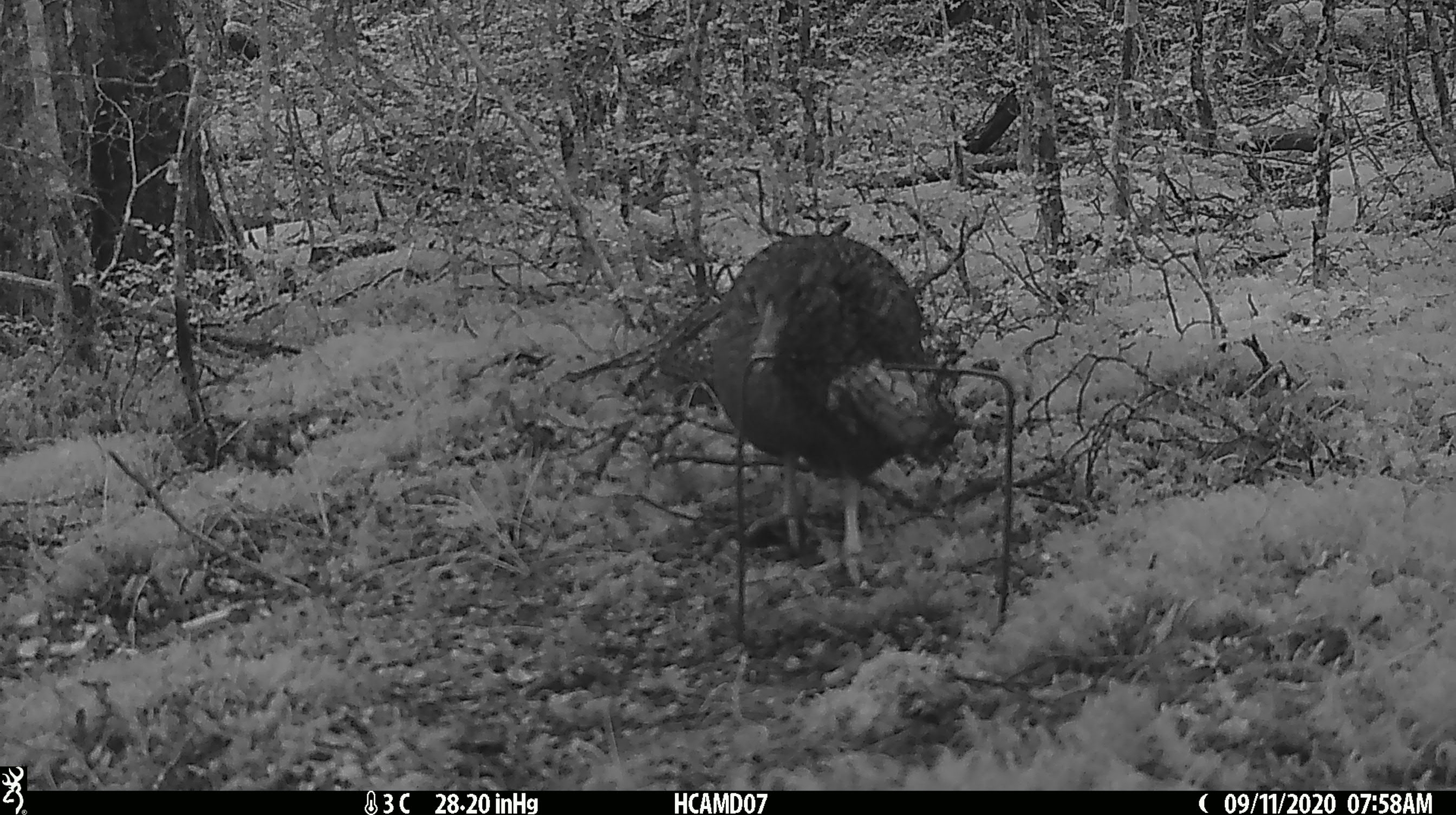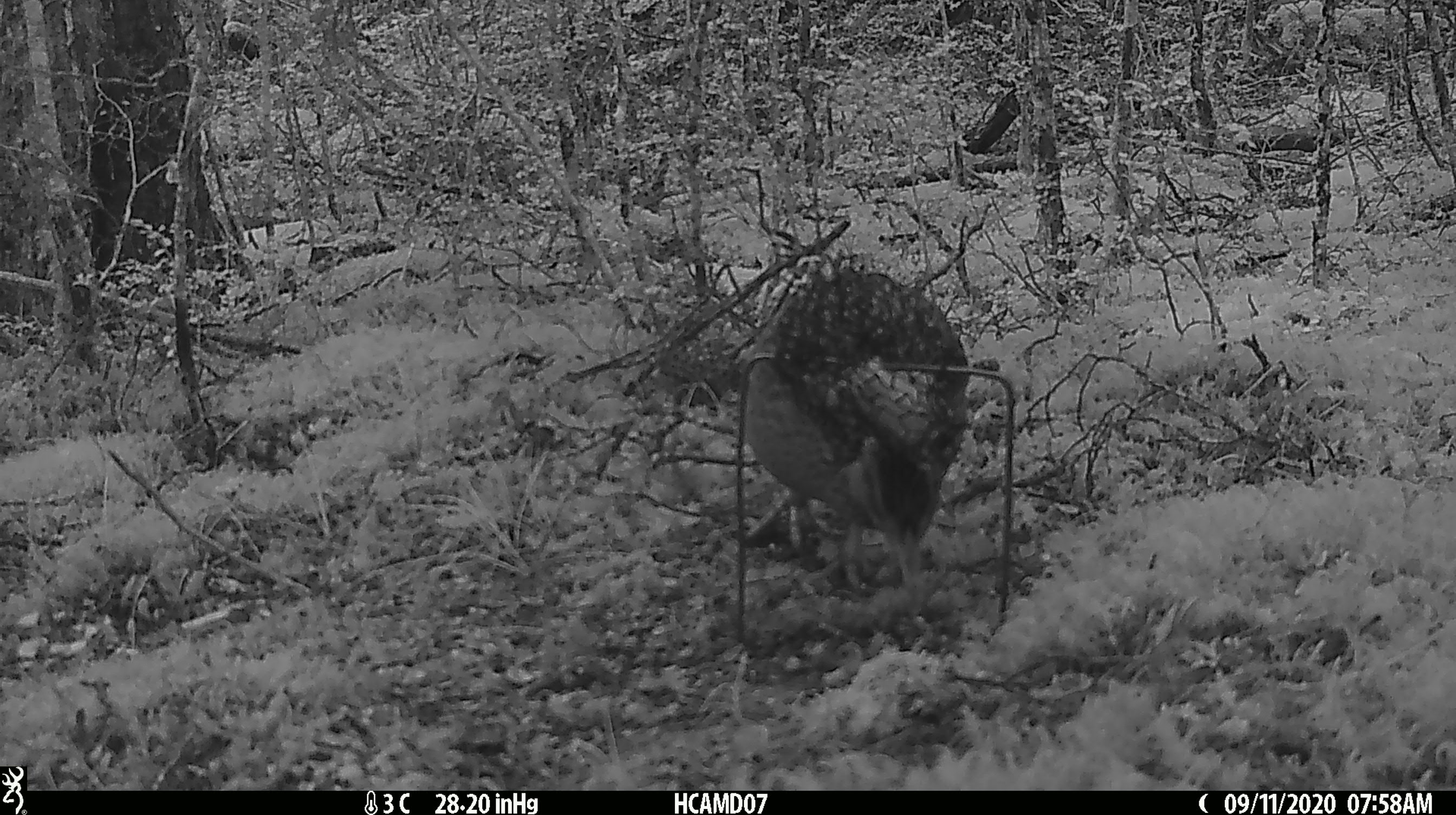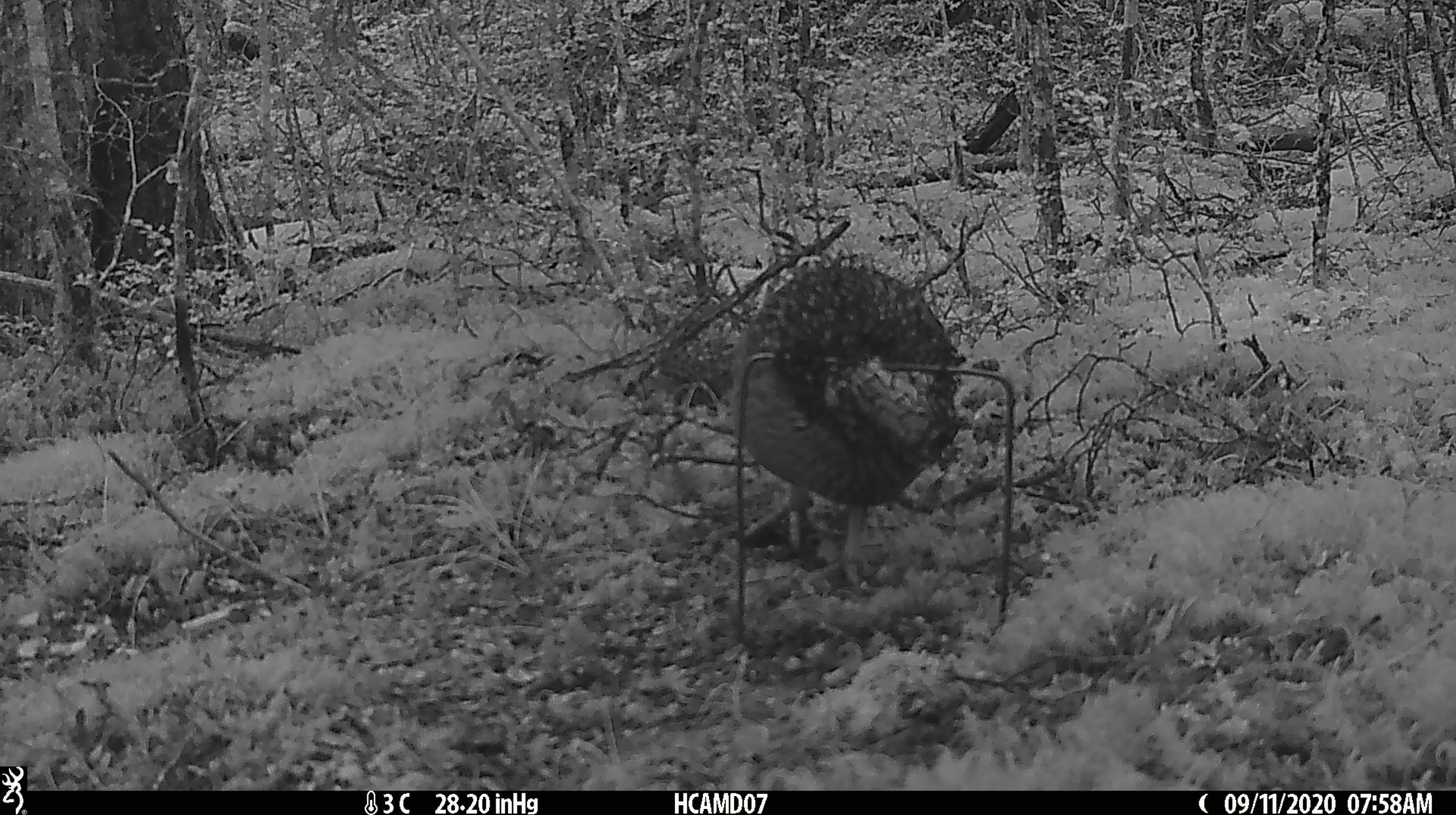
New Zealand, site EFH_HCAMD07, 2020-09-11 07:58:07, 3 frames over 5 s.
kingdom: Animalia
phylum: Chordata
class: Aves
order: Gruiformes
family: Rallidae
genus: Gallirallus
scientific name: Gallirallus australis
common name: weka